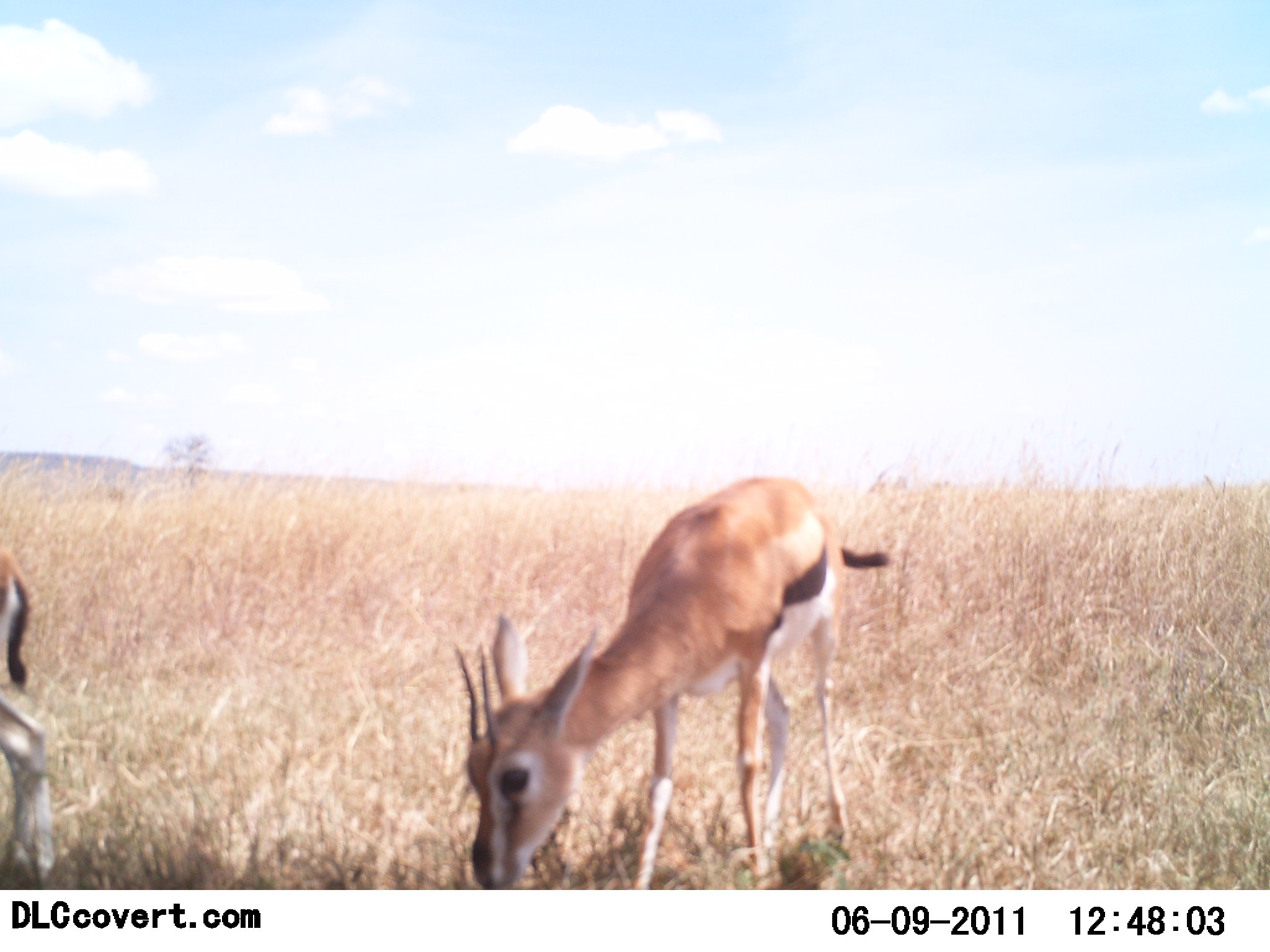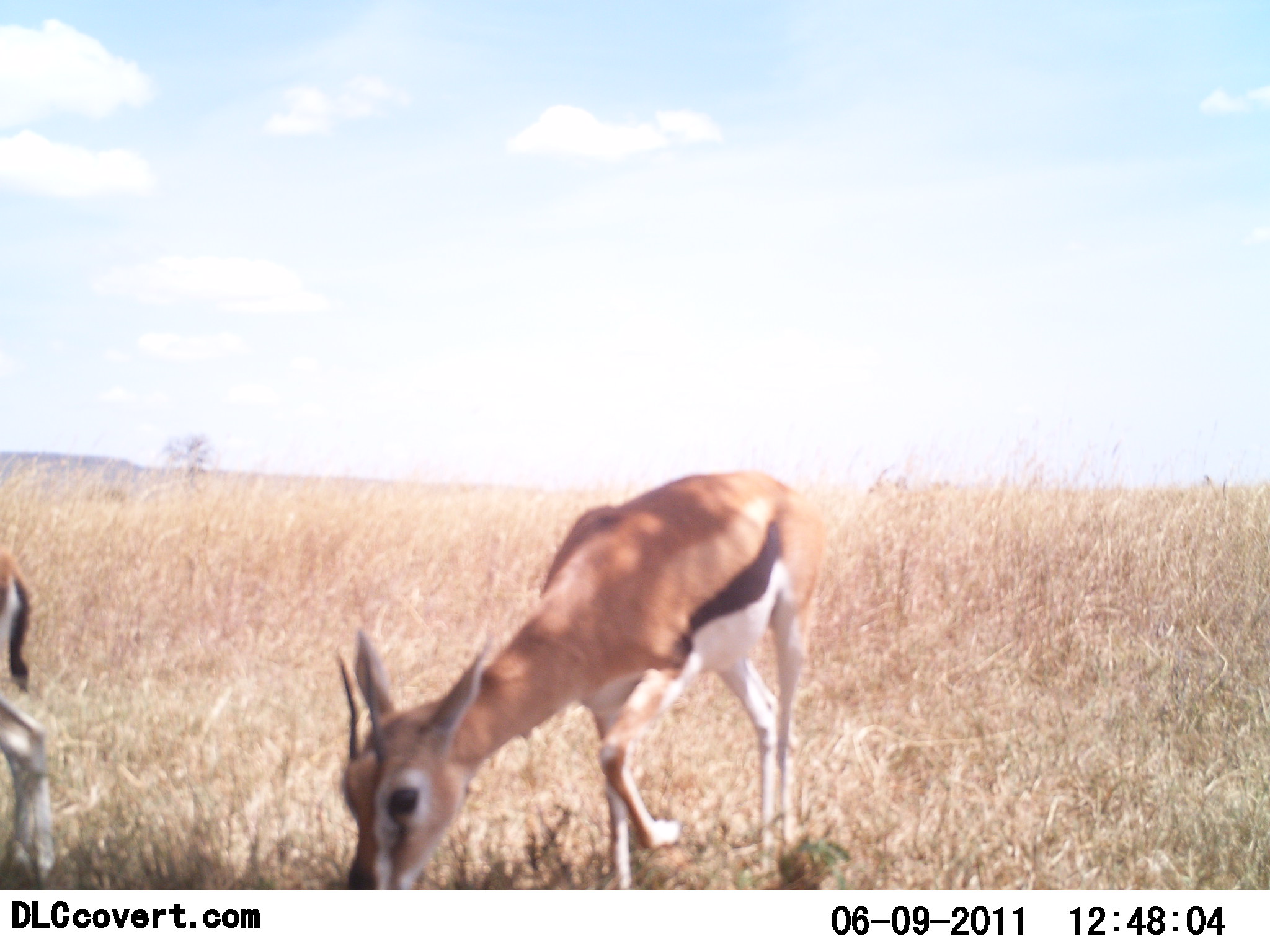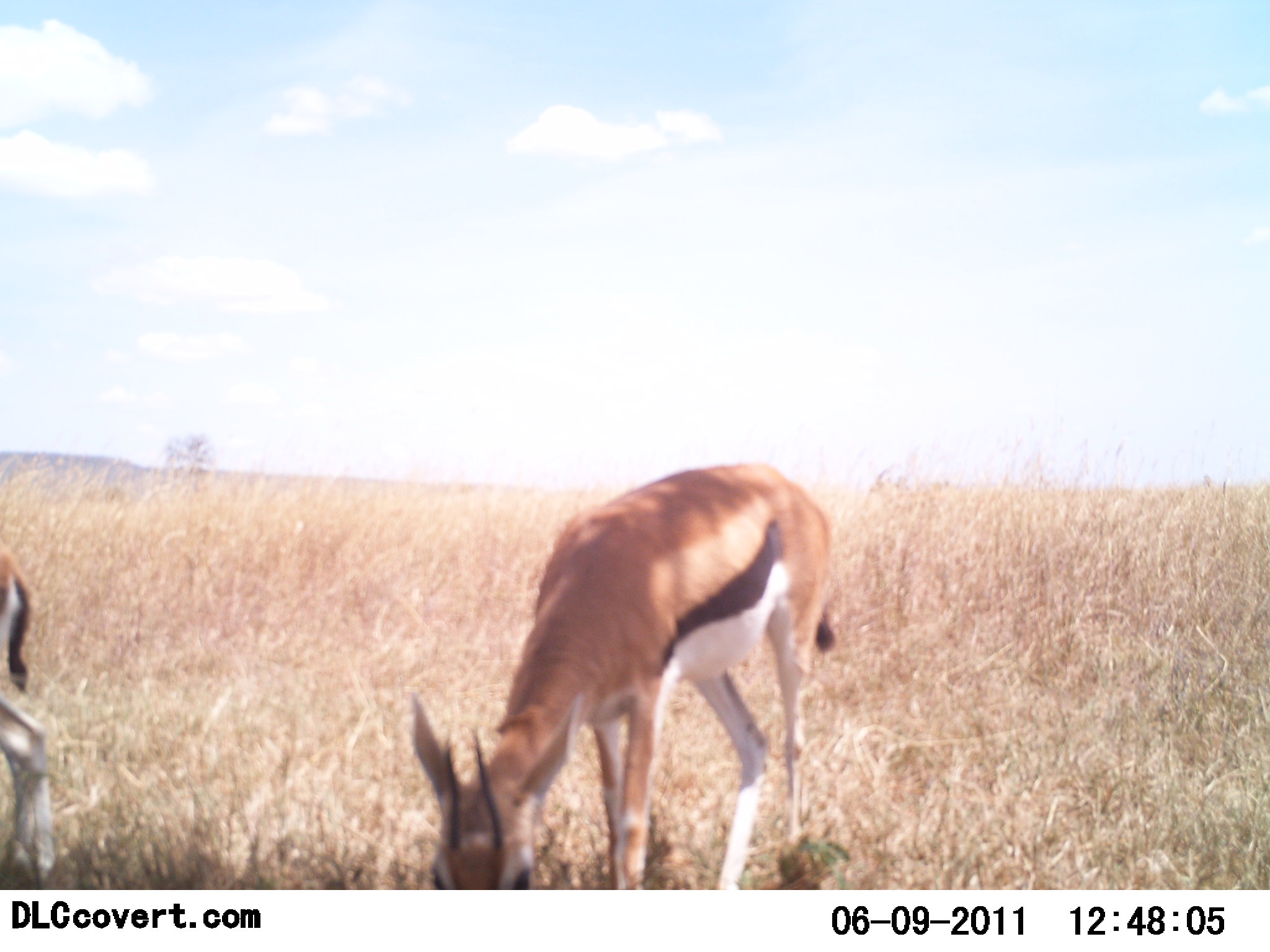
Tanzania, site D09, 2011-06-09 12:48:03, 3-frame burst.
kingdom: Animalia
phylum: Chordata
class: Mammalia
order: Artiodactyla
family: Bovidae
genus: Eudorcas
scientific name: Eudorcas thomsonii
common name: thomson's gazelle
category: gazellethomsons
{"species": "gazellethomsons (thomson's gazelle) (Eudorcas thomsonii)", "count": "2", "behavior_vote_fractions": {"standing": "20%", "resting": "0%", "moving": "10%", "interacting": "0%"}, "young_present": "0%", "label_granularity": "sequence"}